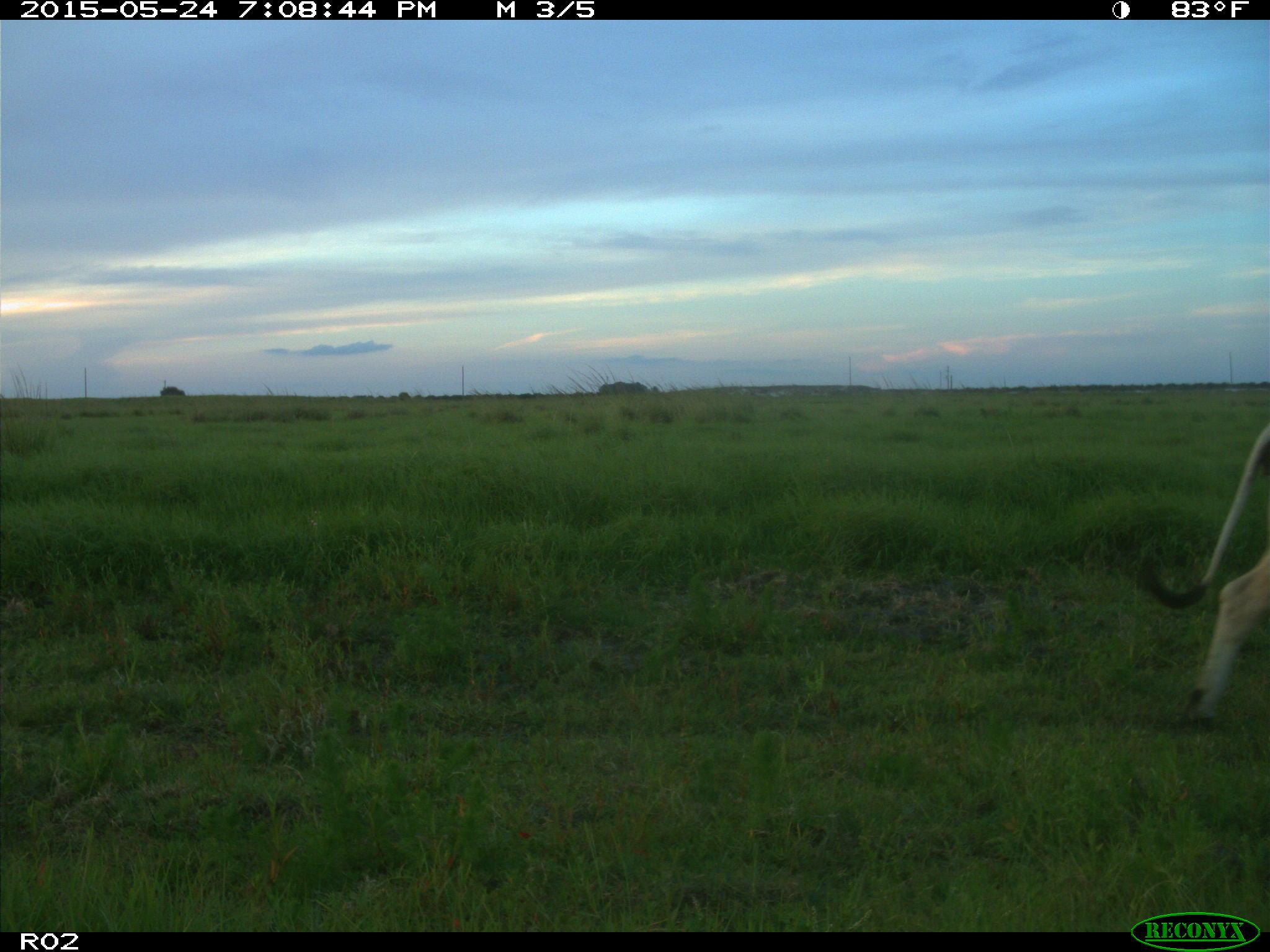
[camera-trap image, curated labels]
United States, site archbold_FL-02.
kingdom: Animalia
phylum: Chordata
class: Mammalia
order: Artiodactyla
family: Bovidae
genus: Bos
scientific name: Bos taurus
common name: domestic cow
Bos taurus (domestic cow).